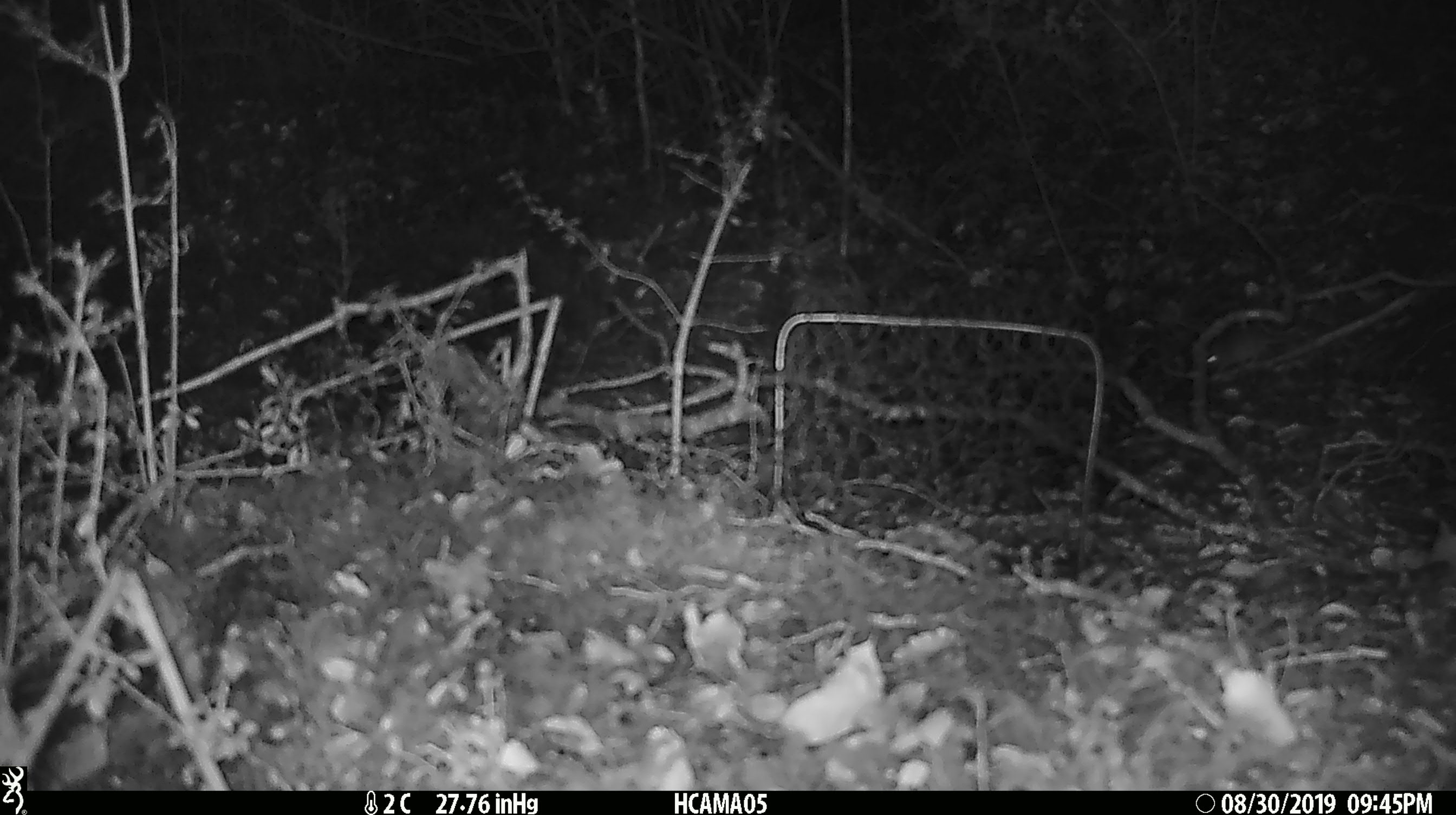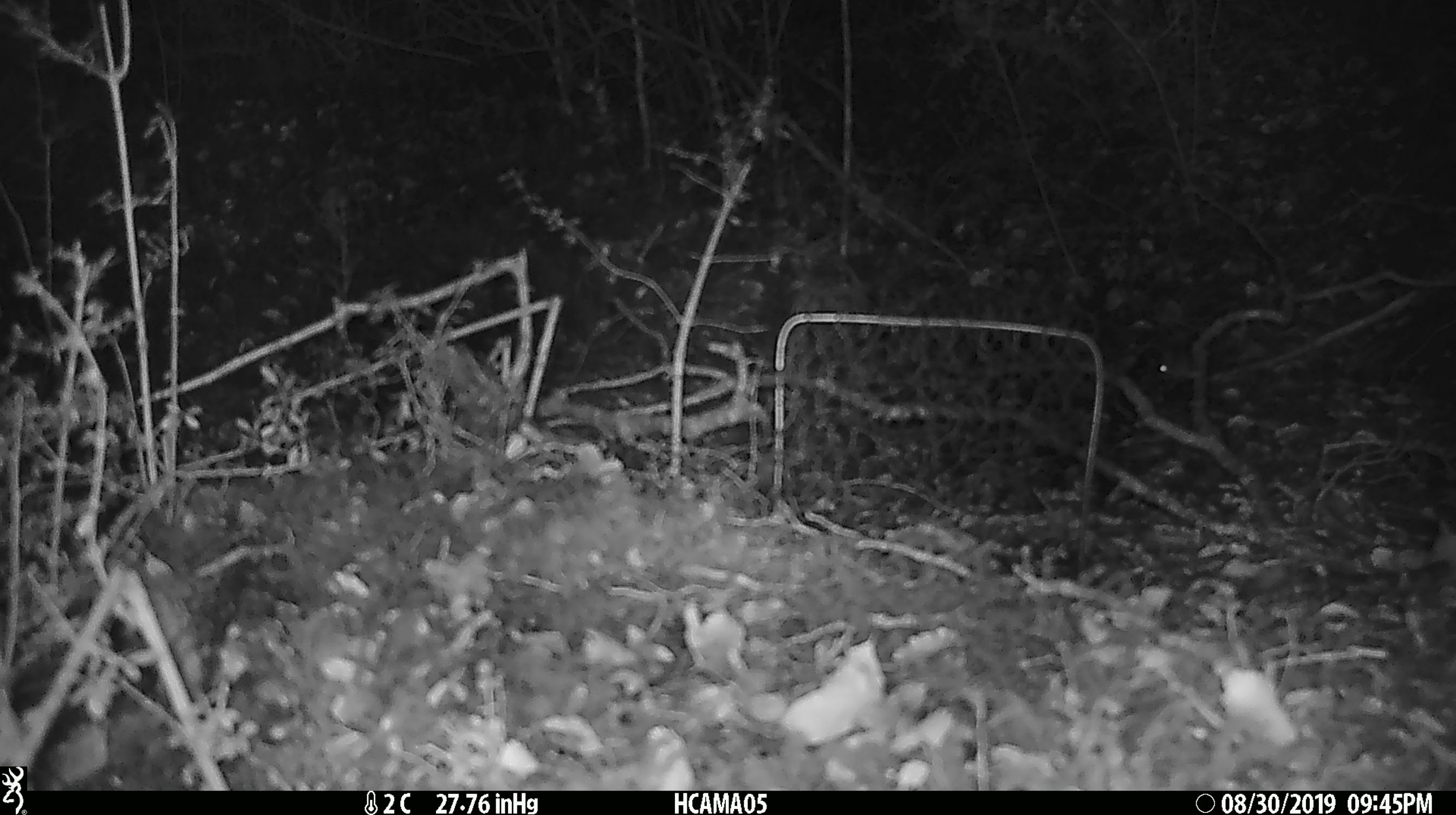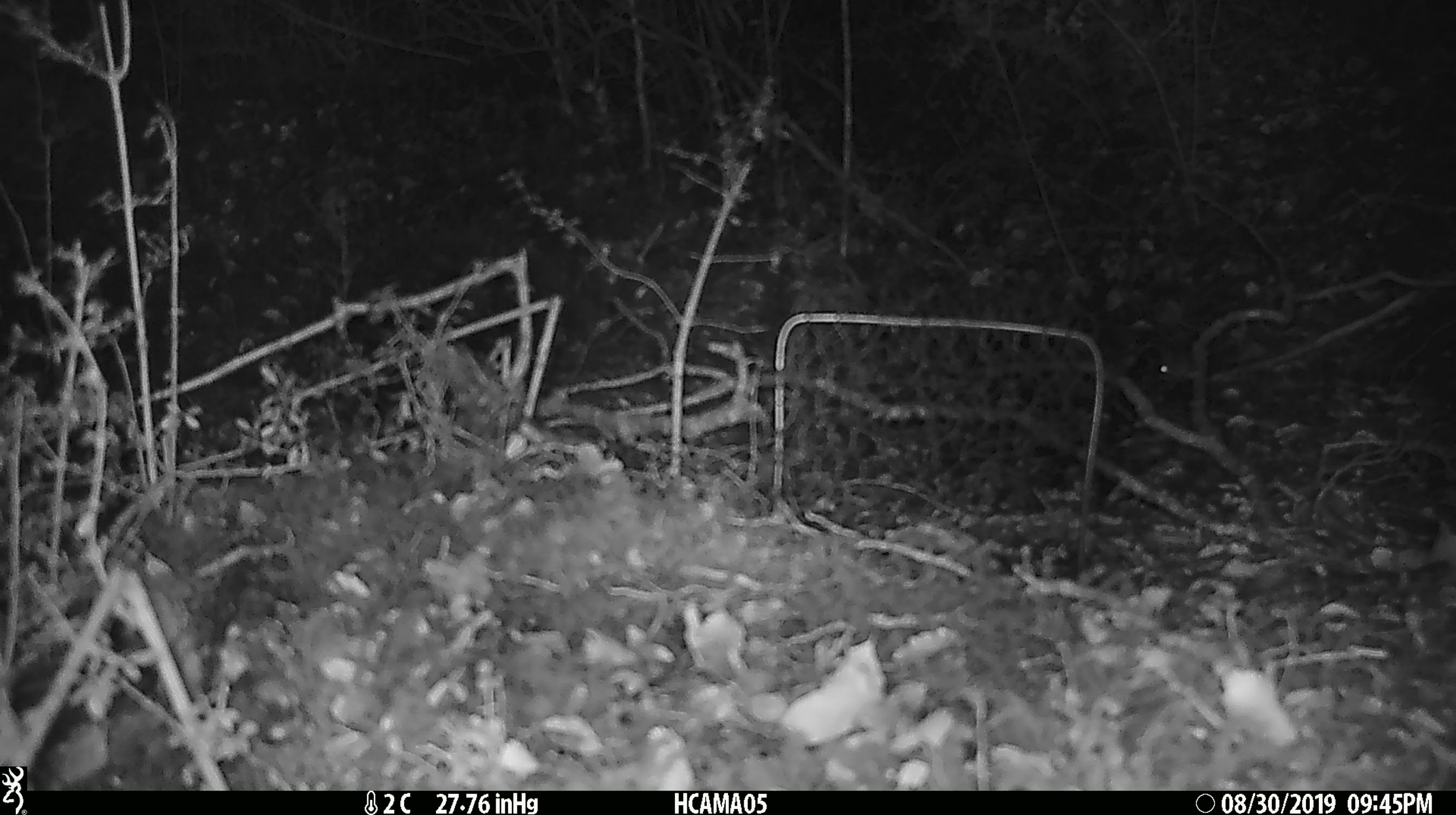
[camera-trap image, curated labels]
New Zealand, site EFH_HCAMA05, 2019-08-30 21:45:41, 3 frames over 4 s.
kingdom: Animalia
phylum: Chordata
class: Mammalia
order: Rodentia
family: Muridae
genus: Mus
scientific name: Mus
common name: mouse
Mouse (Mus).